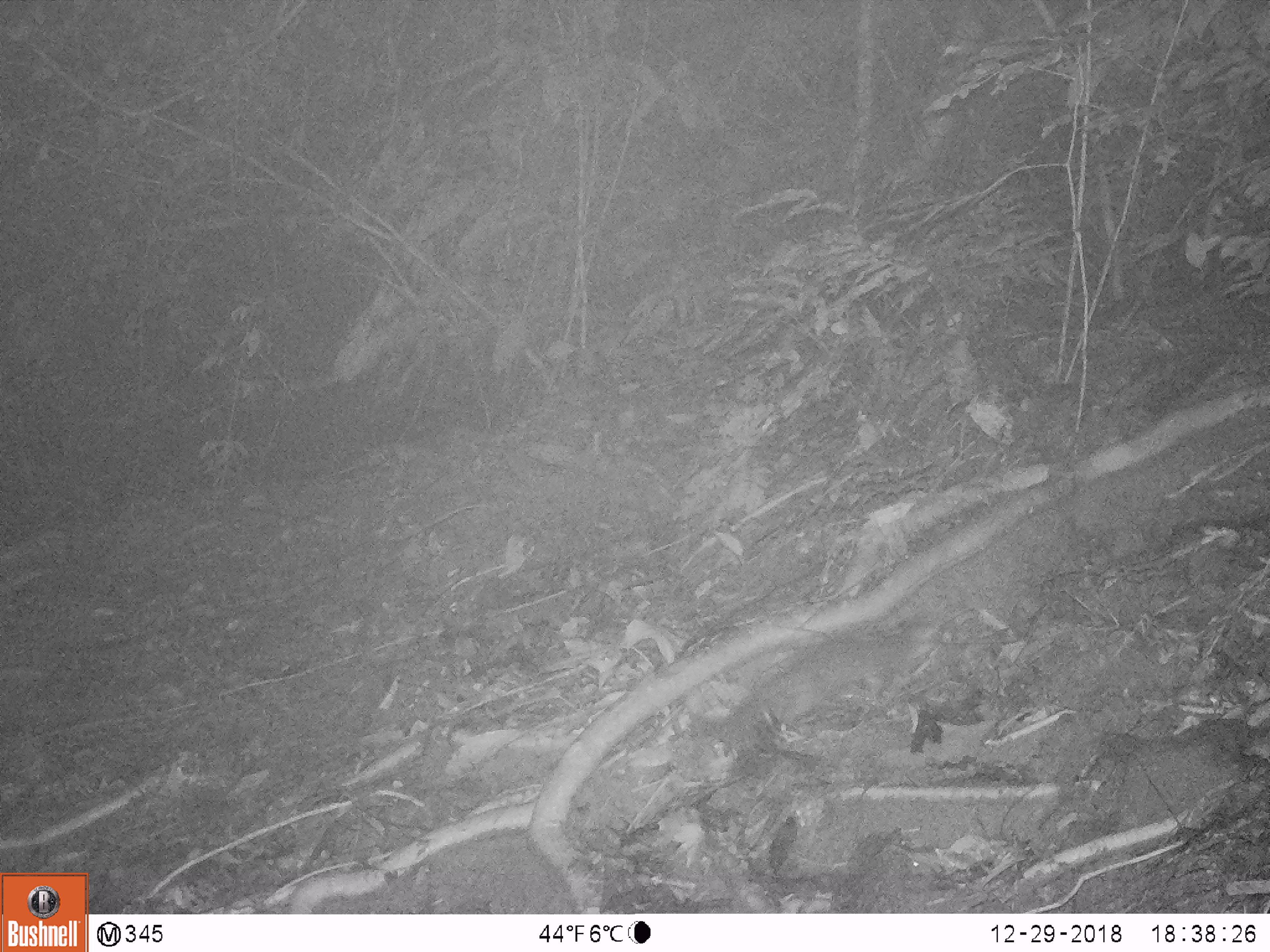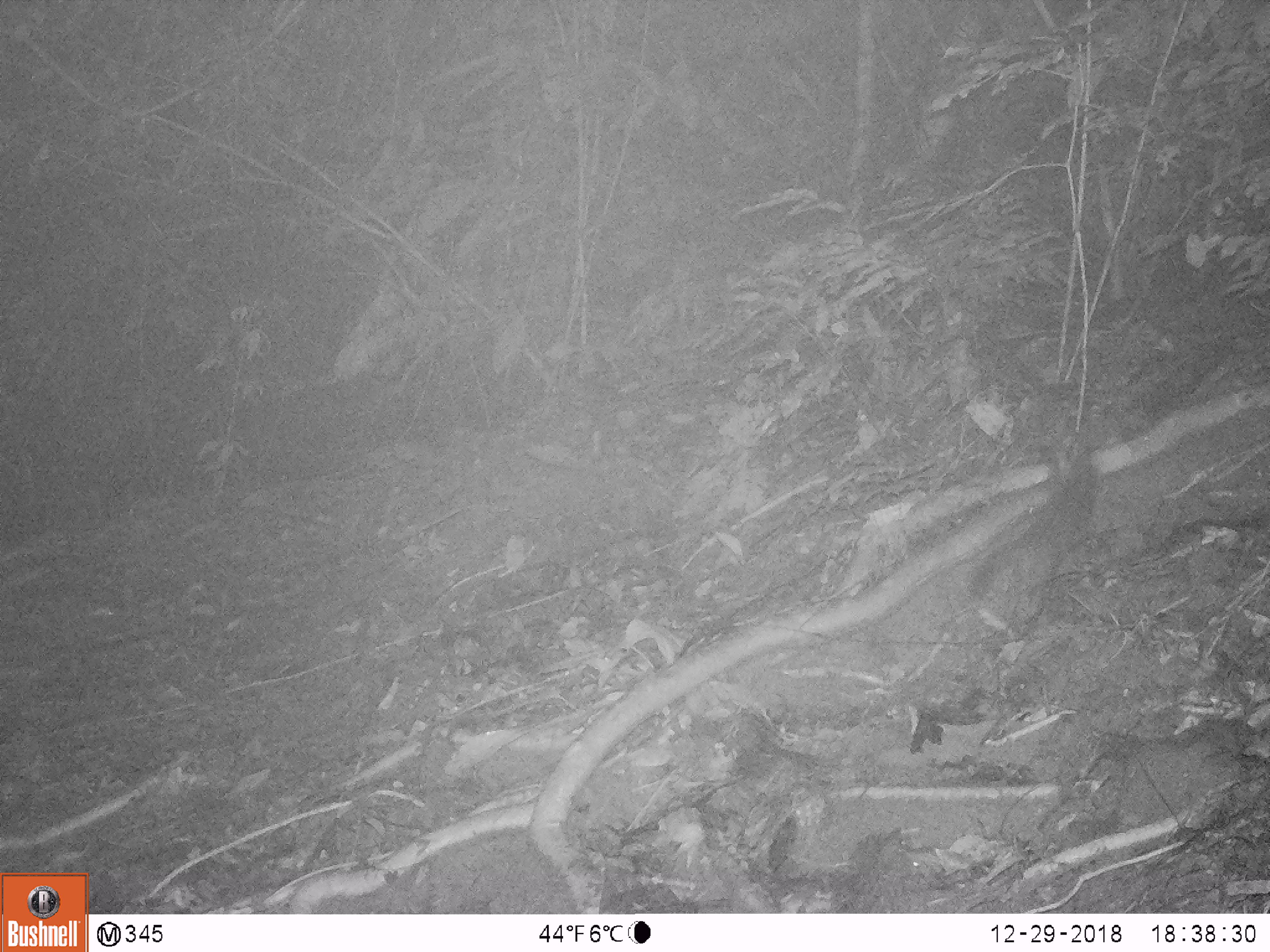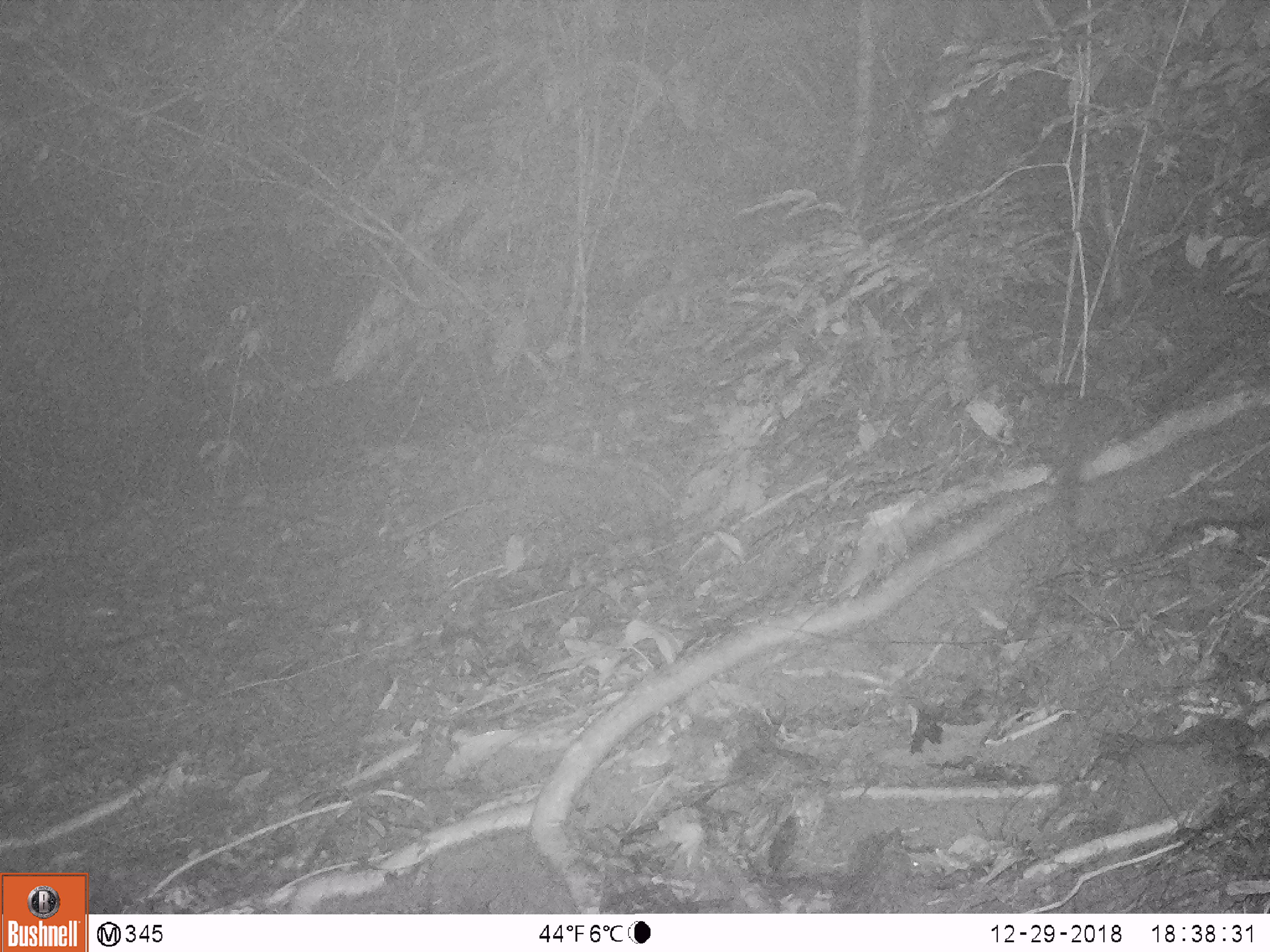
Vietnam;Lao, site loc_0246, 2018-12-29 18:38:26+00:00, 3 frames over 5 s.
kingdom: Animalia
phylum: Chordata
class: Mammalia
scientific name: Mammalia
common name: mammal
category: unidentified small mammal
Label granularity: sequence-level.